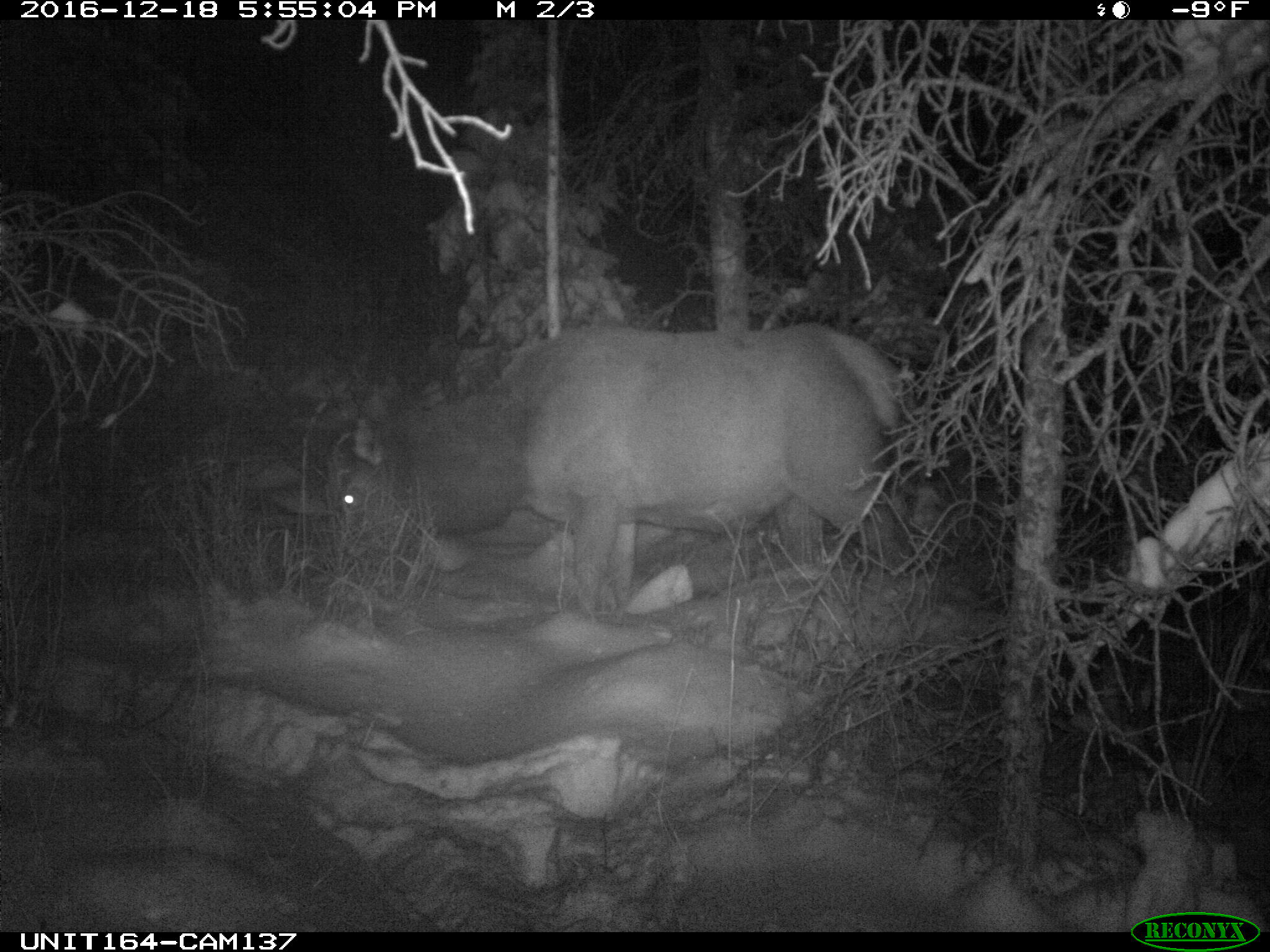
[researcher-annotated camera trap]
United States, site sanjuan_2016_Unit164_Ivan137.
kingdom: Animalia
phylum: Chordata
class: Mammalia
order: Artiodactyla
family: Cervidae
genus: Cervus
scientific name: Cervus elaphus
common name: red deer